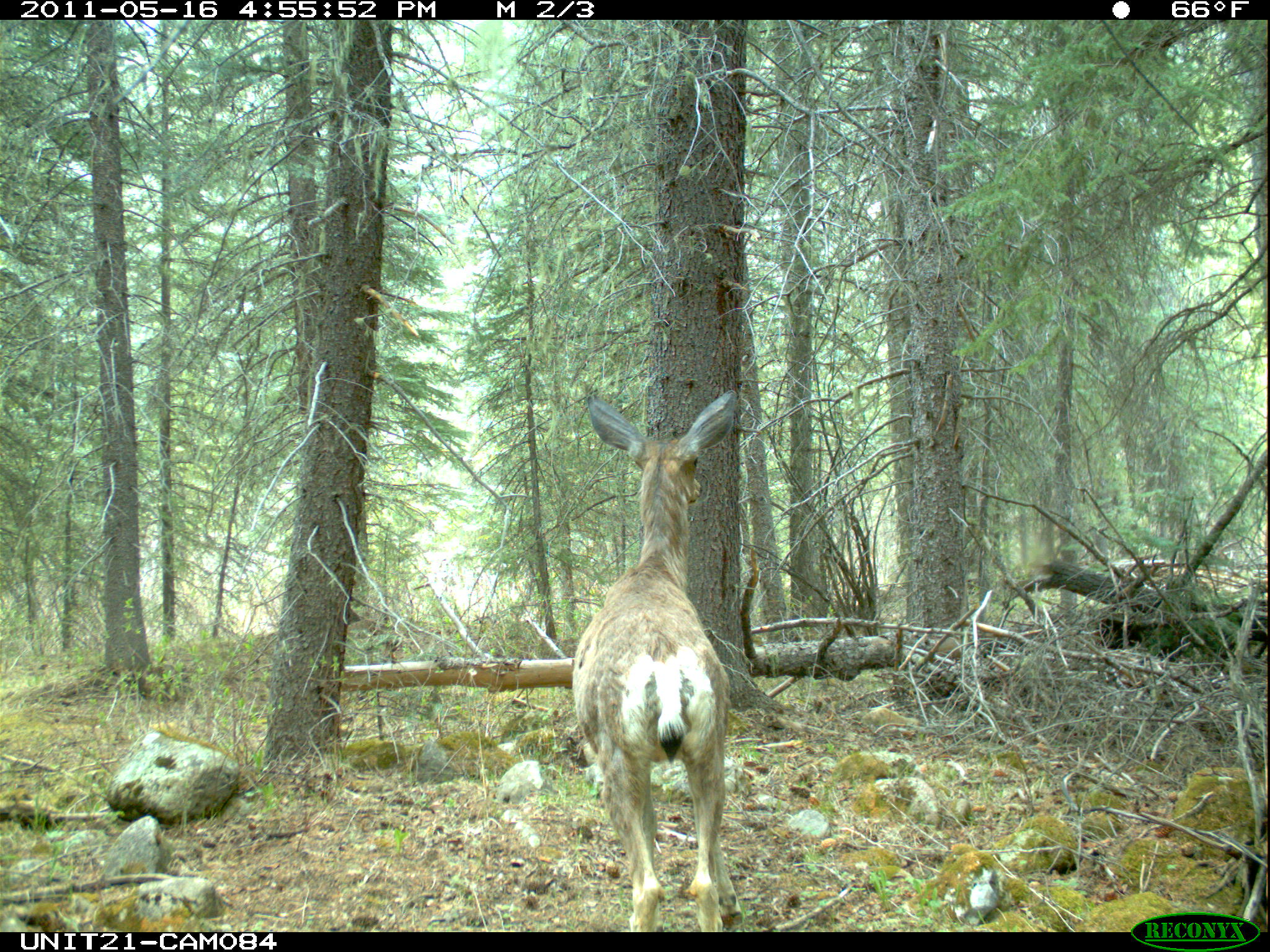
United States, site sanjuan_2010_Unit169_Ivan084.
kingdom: Animalia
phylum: Chordata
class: Mammalia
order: Artiodactyla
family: Cervidae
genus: Odocoileus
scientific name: Odocoileus hemionus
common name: mule deer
Odocoileus hemionus (mule deer).